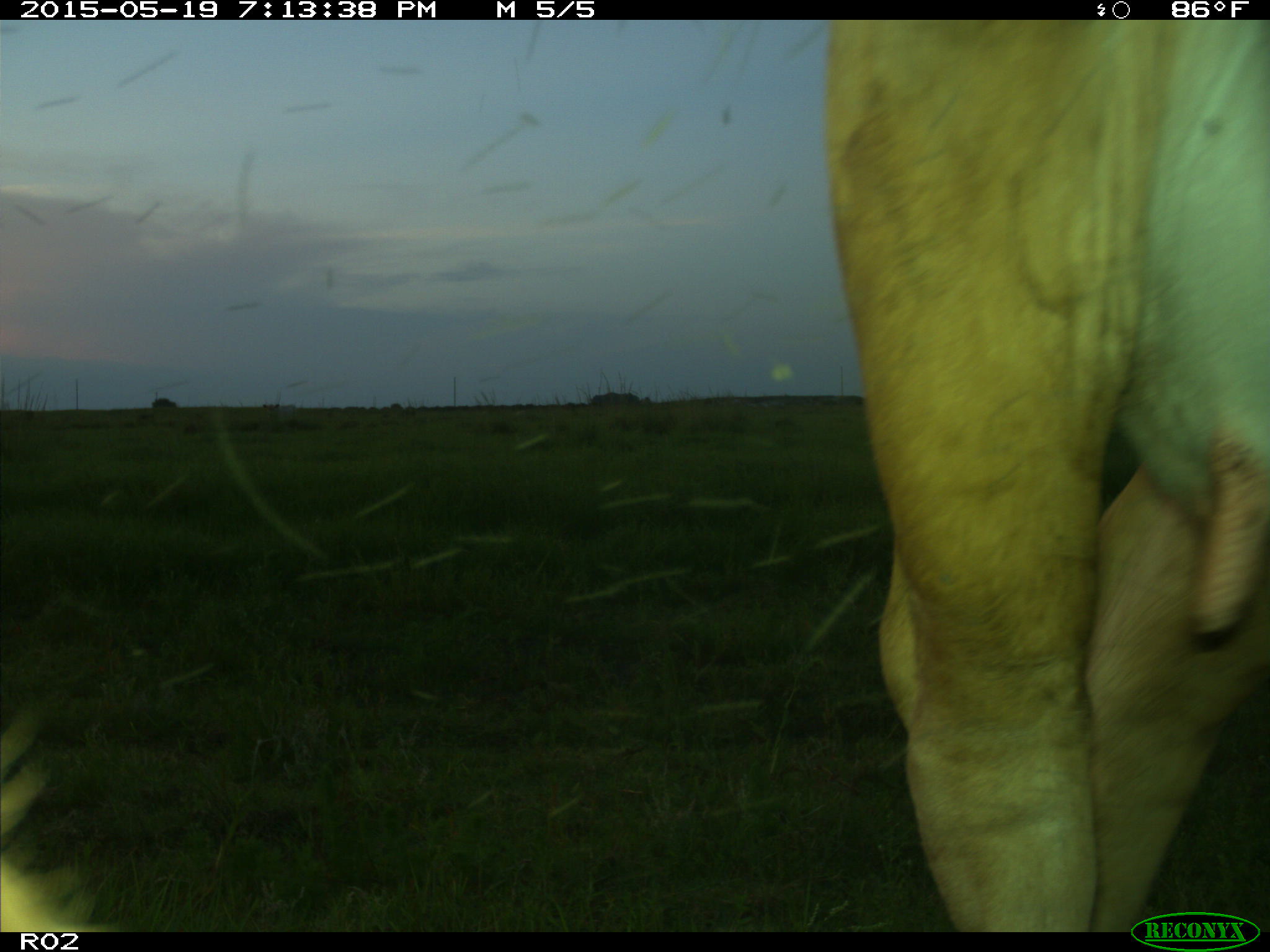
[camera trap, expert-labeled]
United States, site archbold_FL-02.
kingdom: Animalia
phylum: Chordata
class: Mammalia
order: Artiodactyla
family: Bovidae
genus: Bos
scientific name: Bos taurus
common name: domestic cow